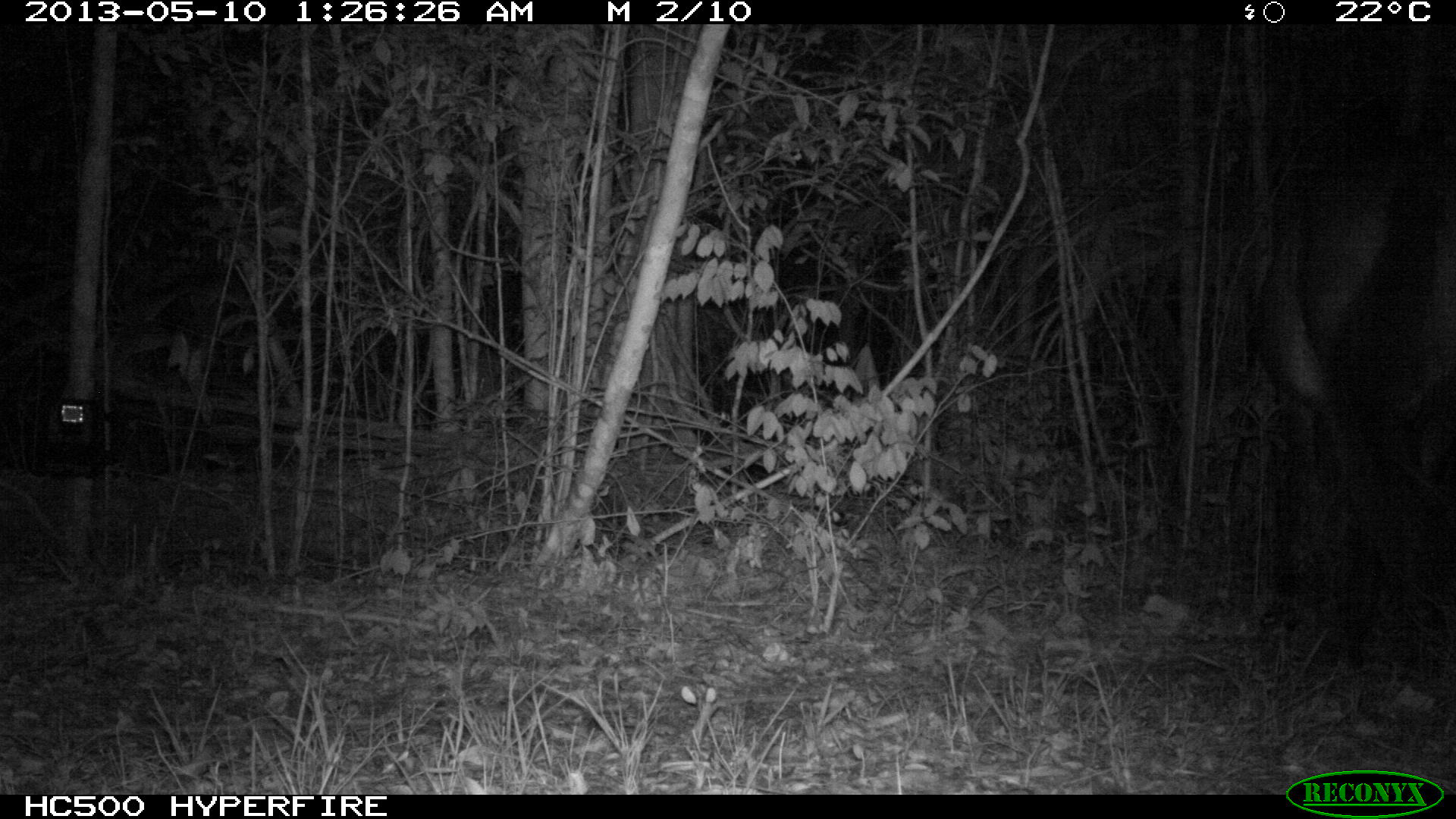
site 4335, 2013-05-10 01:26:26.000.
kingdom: Animalia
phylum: Chordata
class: Mammalia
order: Perissodactyla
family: Equidae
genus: Equus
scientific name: Equus ferus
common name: wild horse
Equus ferus (wild horse), count 1.